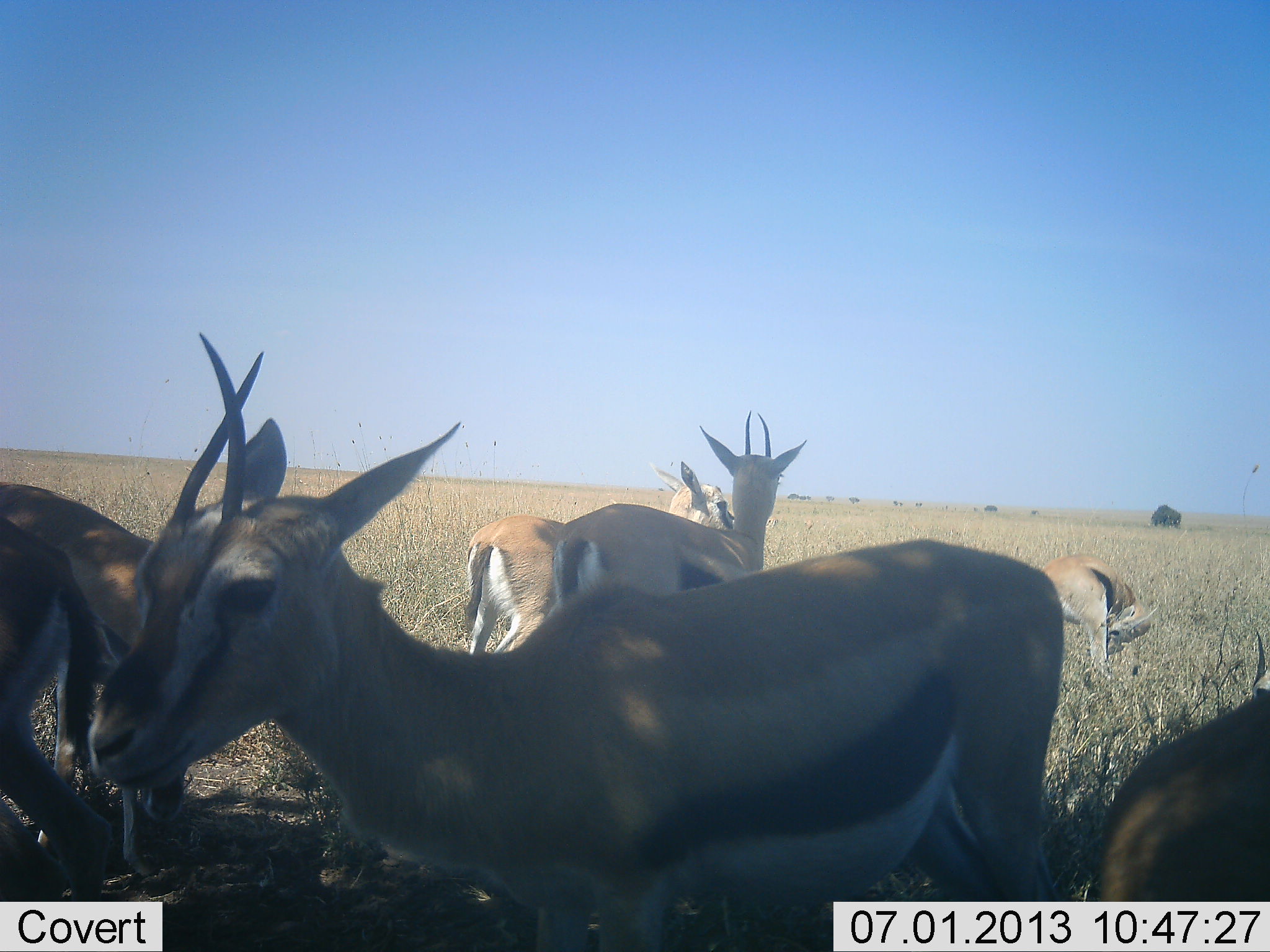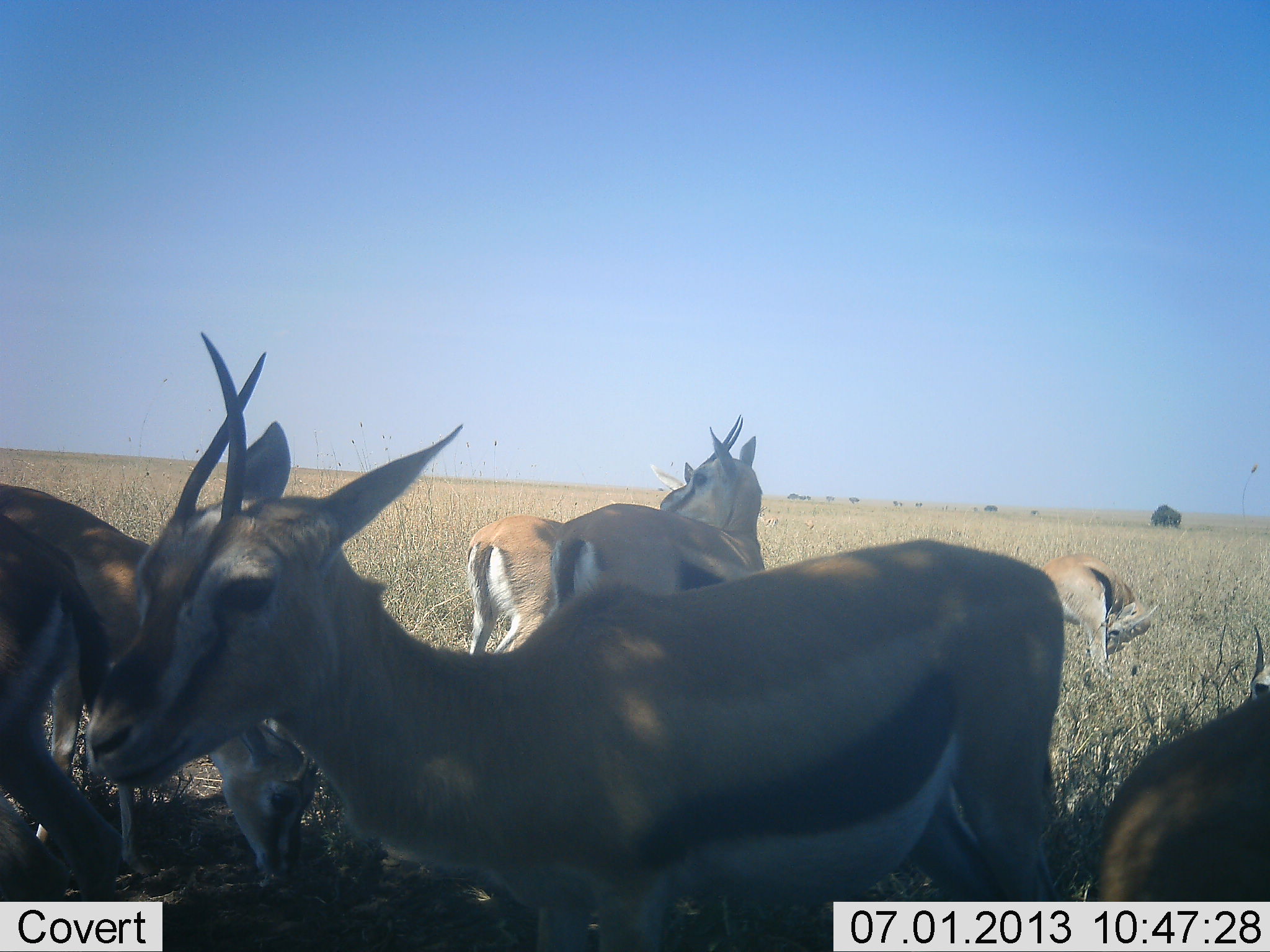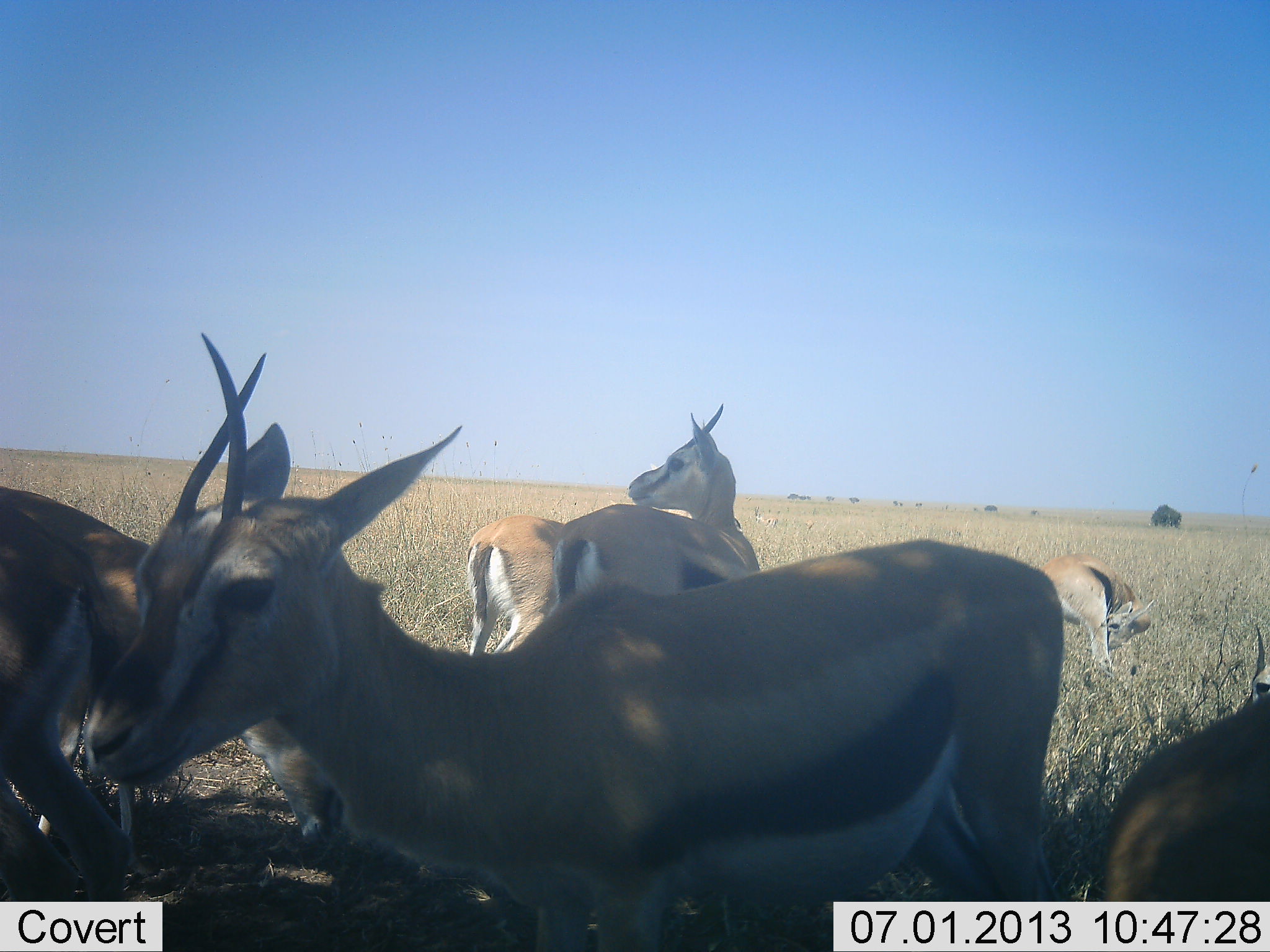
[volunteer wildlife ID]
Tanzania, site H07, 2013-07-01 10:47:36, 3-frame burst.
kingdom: Animalia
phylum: Chordata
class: Mammalia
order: Artiodactyla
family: Bovidae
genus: Eudorcas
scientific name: Eudorcas thomsonii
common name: thomson's gazelle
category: gazellethomsons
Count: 7.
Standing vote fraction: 92%.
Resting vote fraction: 0%.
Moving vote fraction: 21%.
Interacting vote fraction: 8%.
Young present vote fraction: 0%.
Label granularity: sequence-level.